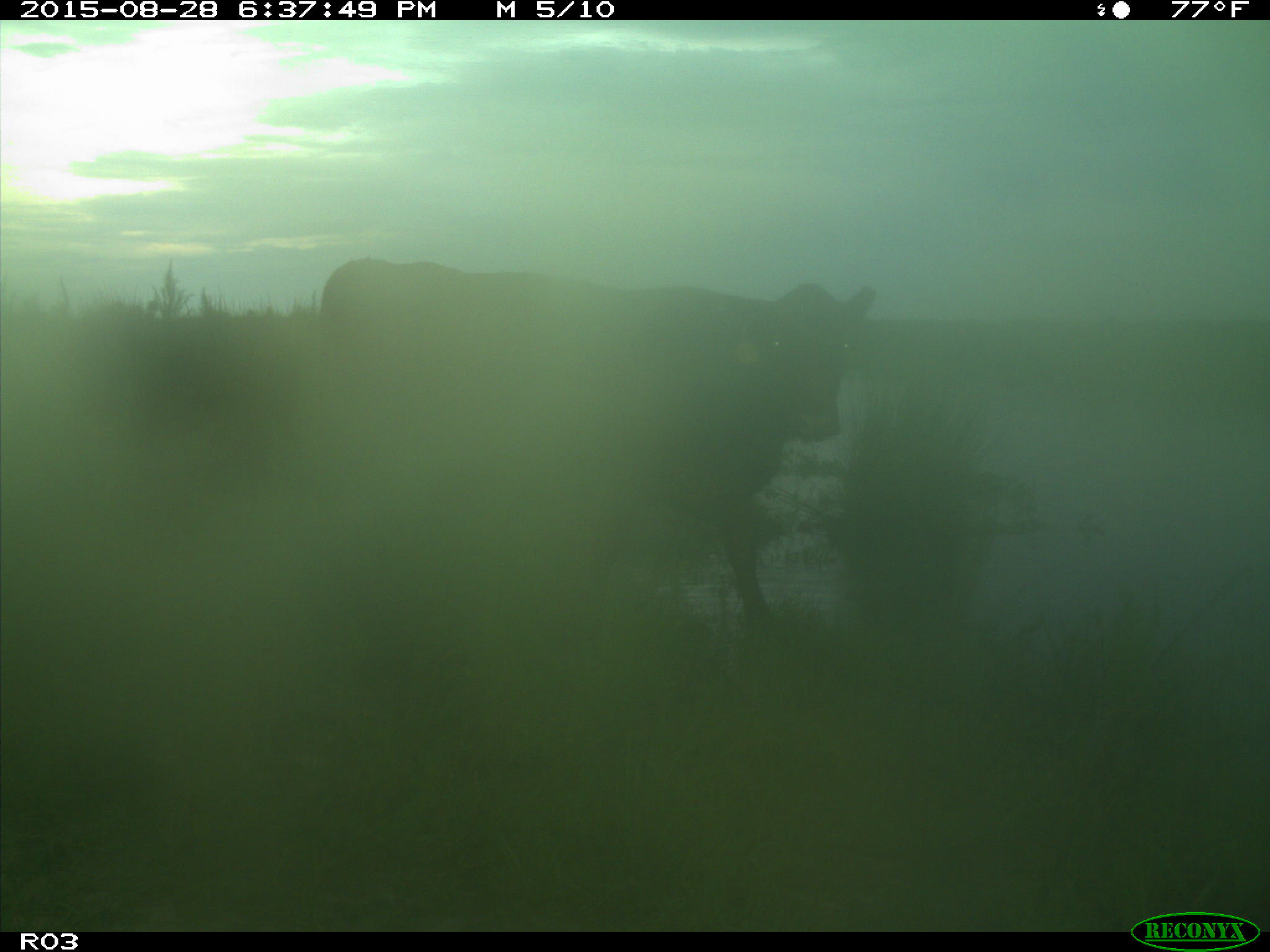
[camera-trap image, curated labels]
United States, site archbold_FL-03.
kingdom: Animalia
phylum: Chordata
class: Mammalia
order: Artiodactyla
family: Bovidae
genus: Bos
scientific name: Bos taurus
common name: domestic cow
Bos taurus (domestic cow).